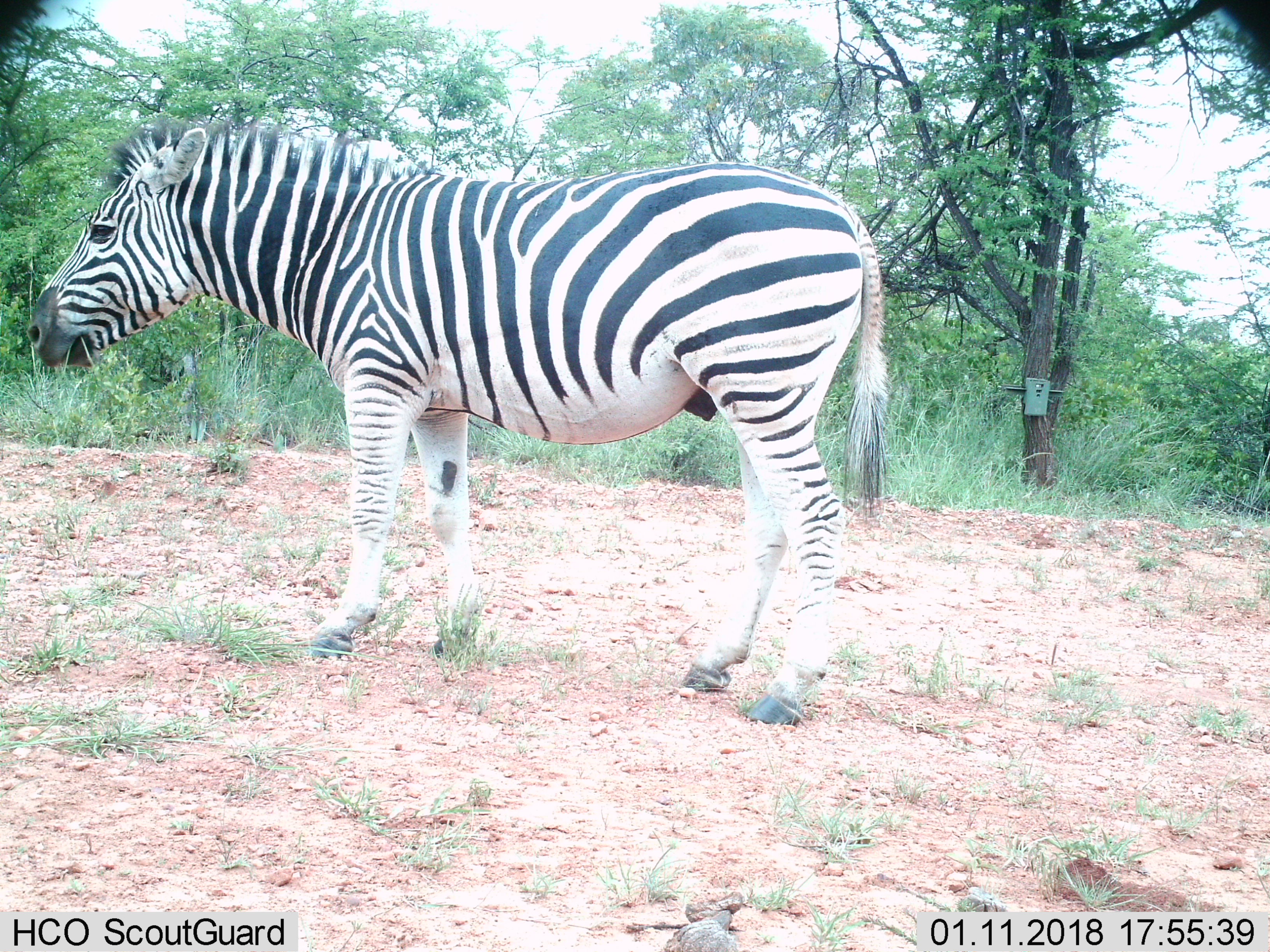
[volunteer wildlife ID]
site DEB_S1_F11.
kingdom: Animalia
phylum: Chordata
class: Mammalia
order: Perissodactyla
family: Equidae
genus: Equus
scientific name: Equus quagga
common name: plains zebra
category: zebraplains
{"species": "zebraplains (plains zebra) (Equus quagga)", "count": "1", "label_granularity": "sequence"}